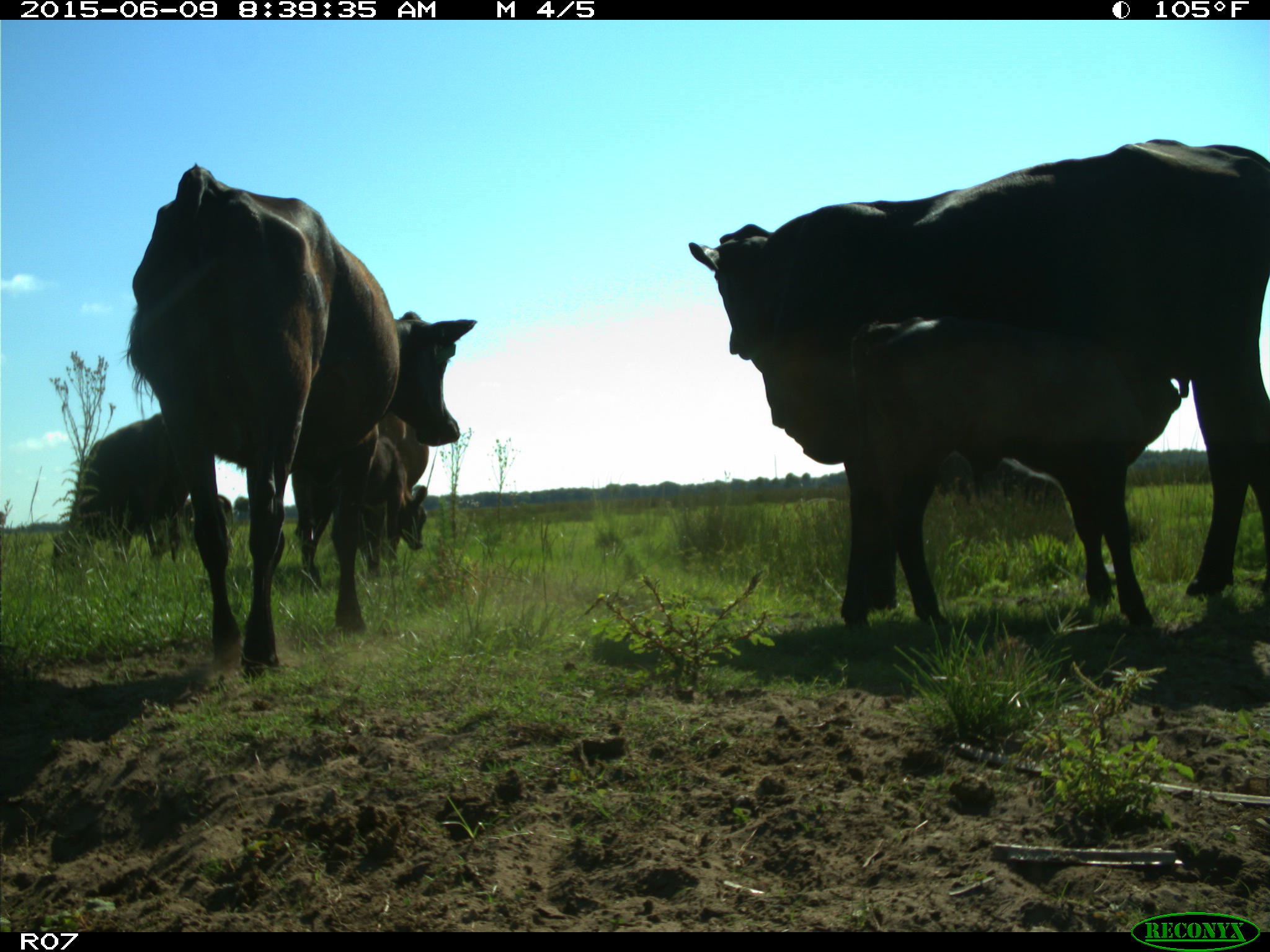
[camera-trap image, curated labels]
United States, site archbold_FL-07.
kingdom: Animalia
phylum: Chordata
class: Mammalia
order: Artiodactyla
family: Bovidae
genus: Bos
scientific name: Bos taurus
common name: domestic cow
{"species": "Bos taurus (domestic cow)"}